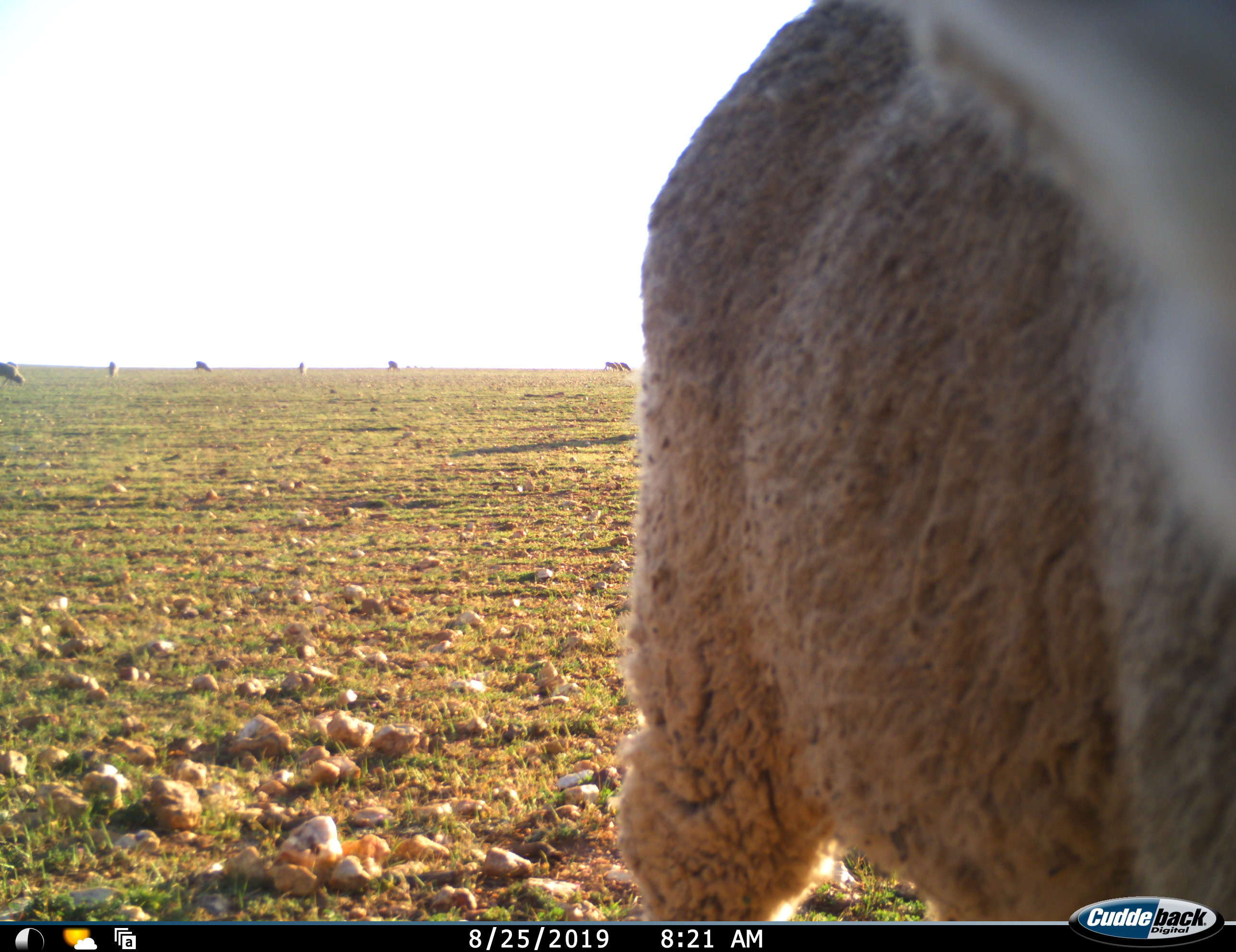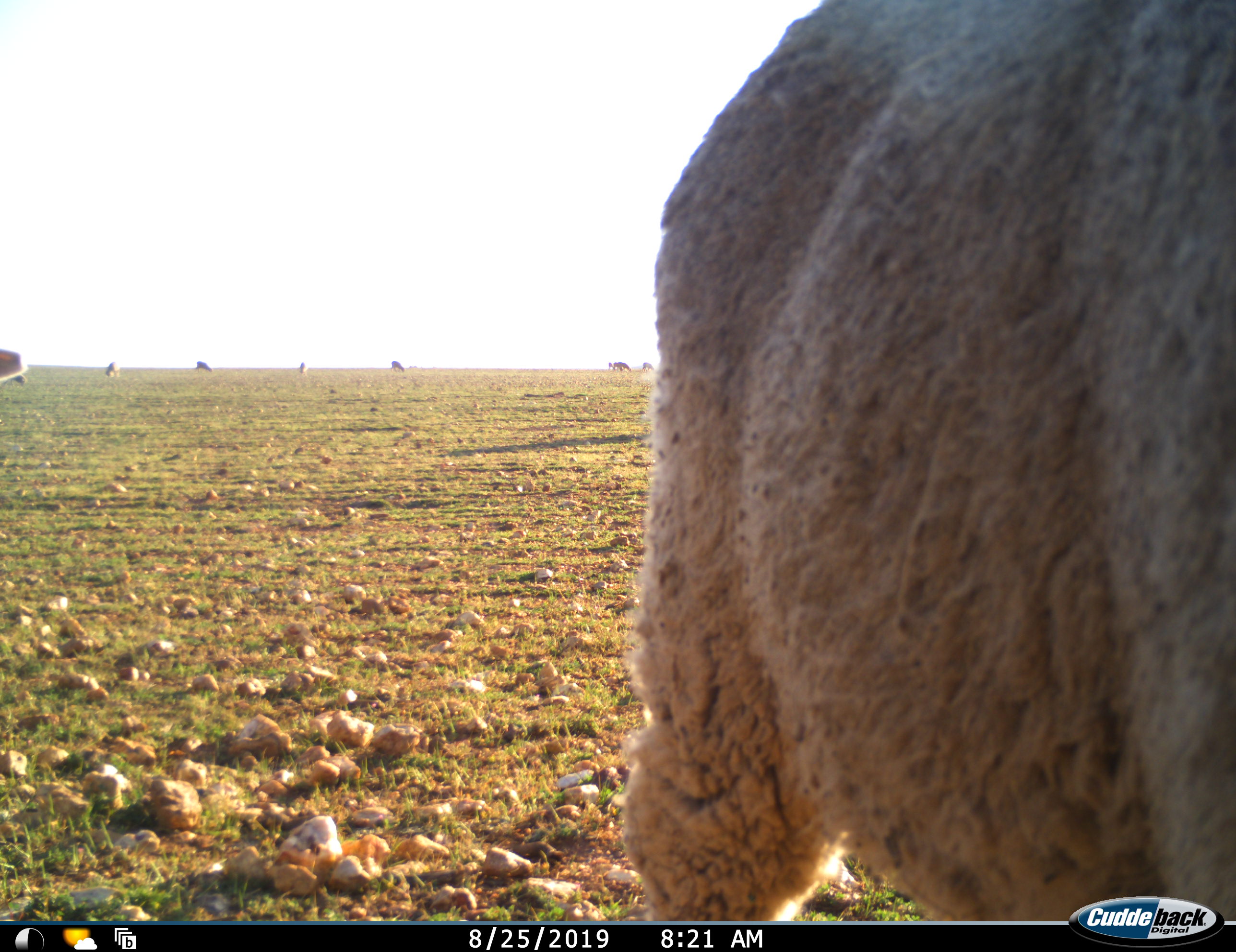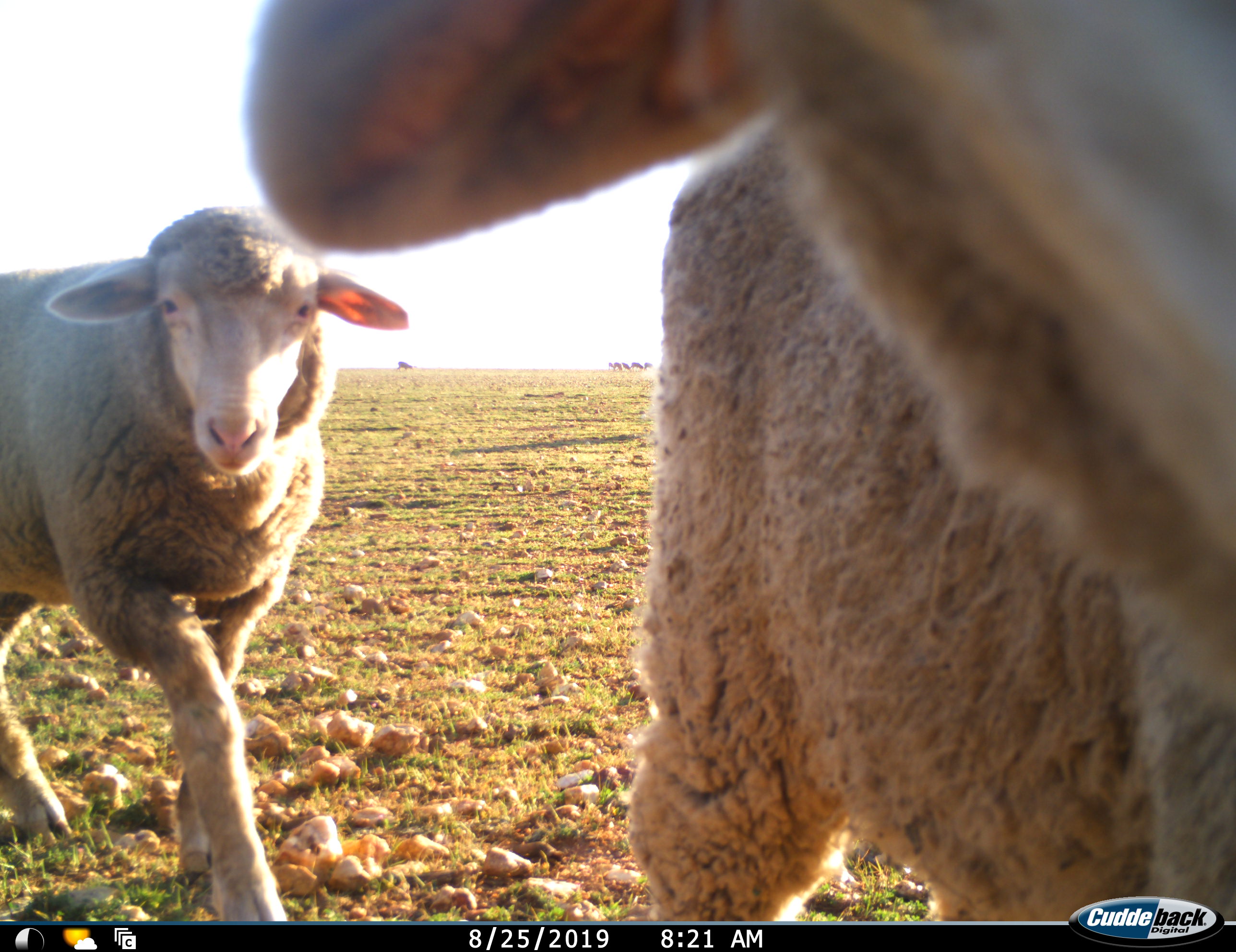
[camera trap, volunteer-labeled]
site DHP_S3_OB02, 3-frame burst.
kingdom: Animalia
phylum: Chordata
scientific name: Vertebrata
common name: domestic animal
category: domesticanimal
Domesticanimal (domestic animal) (Vertebrata), count 11-50. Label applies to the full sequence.